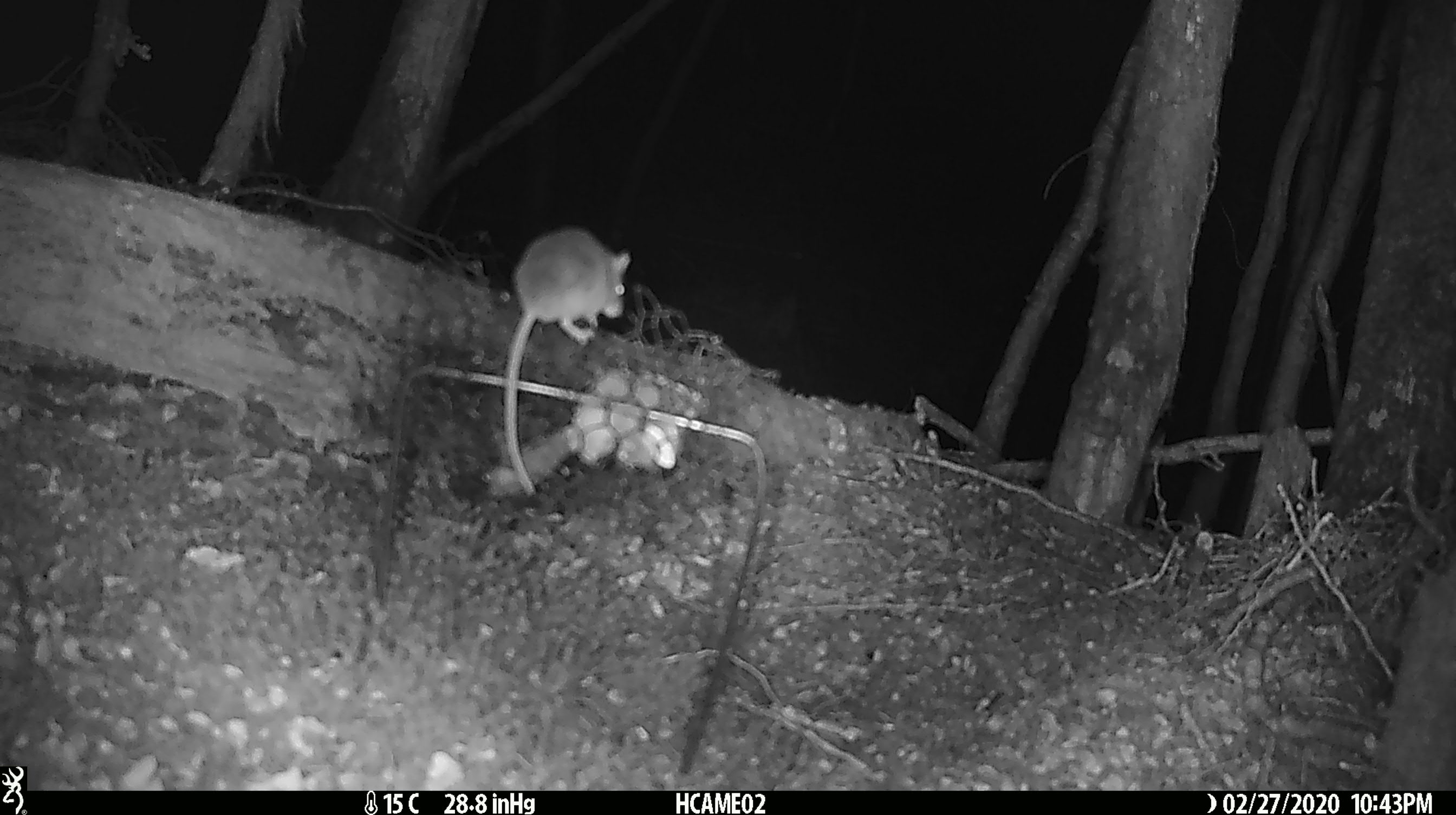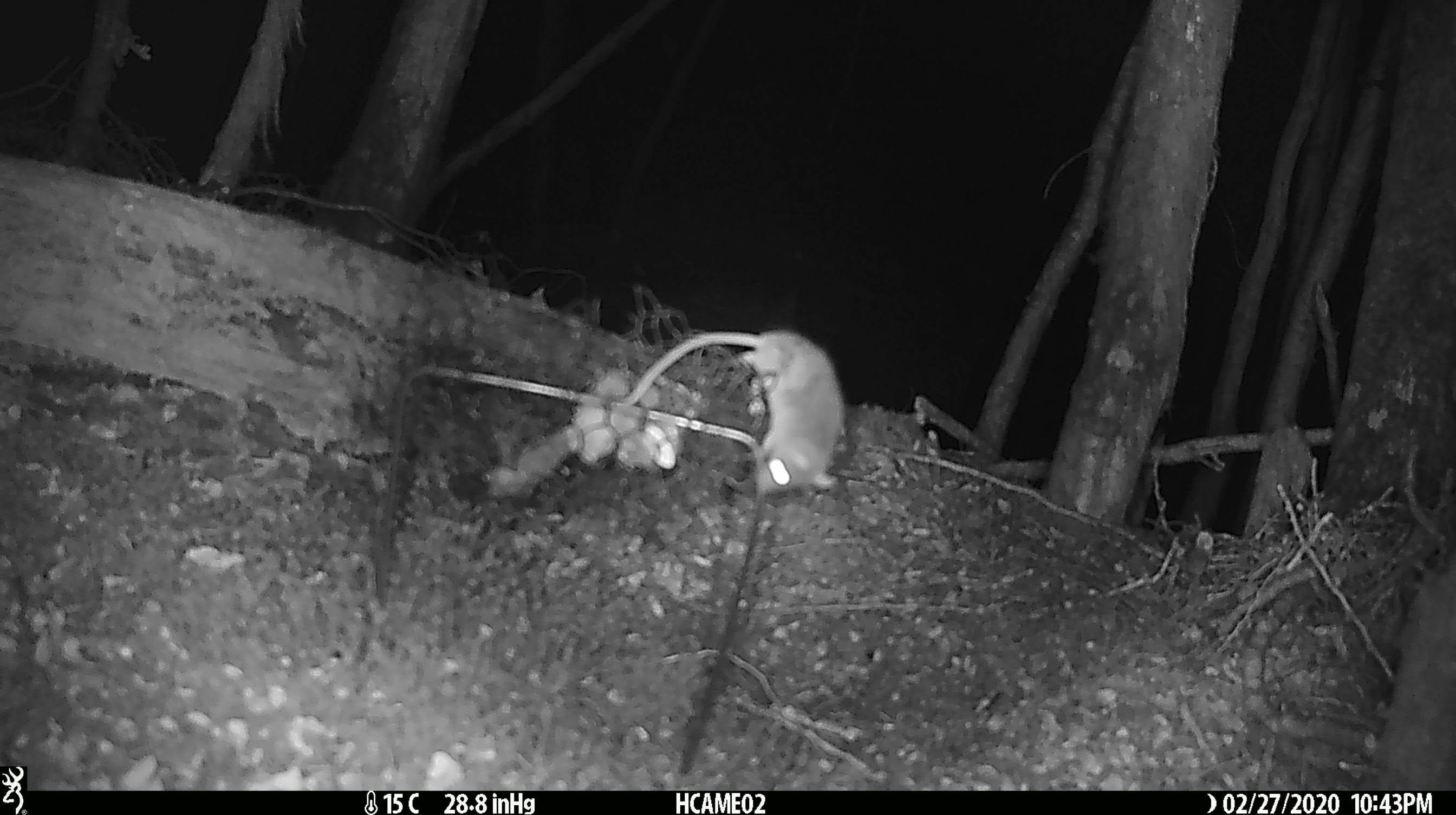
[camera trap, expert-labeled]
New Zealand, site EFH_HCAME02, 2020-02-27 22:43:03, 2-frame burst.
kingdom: Animalia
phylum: Chordata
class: Mammalia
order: Rodentia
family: Muridae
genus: Mus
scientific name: Mus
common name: mouse